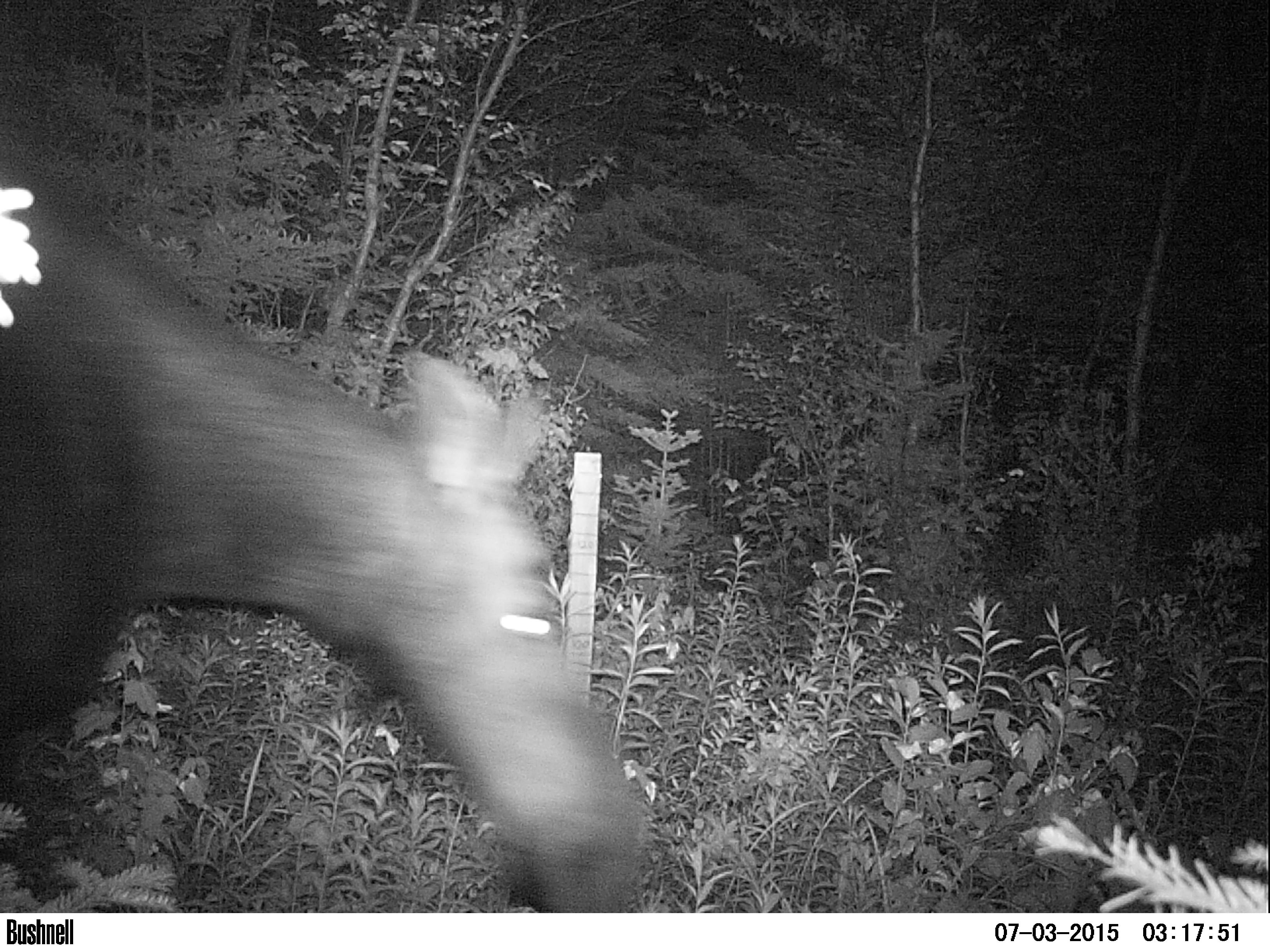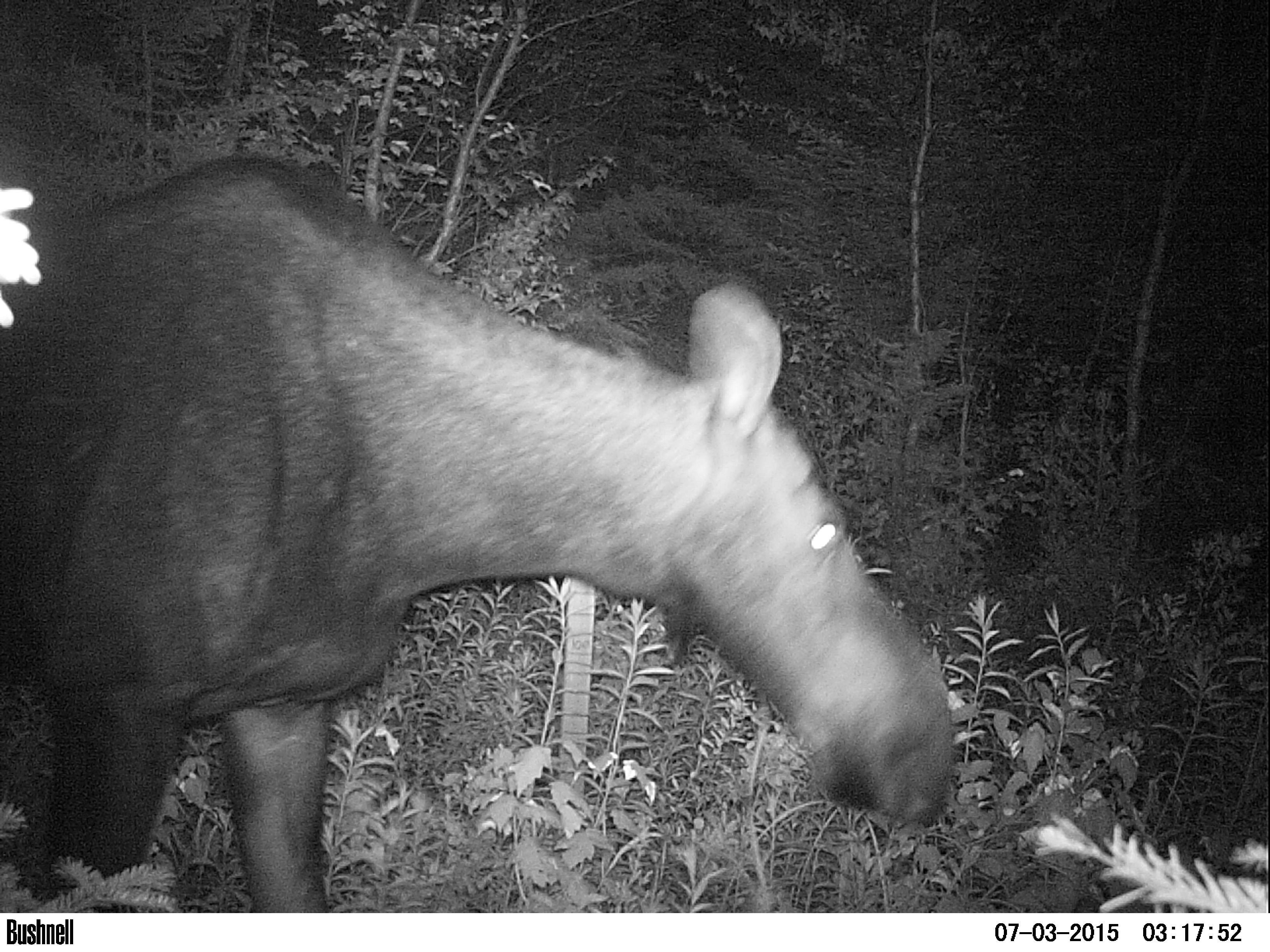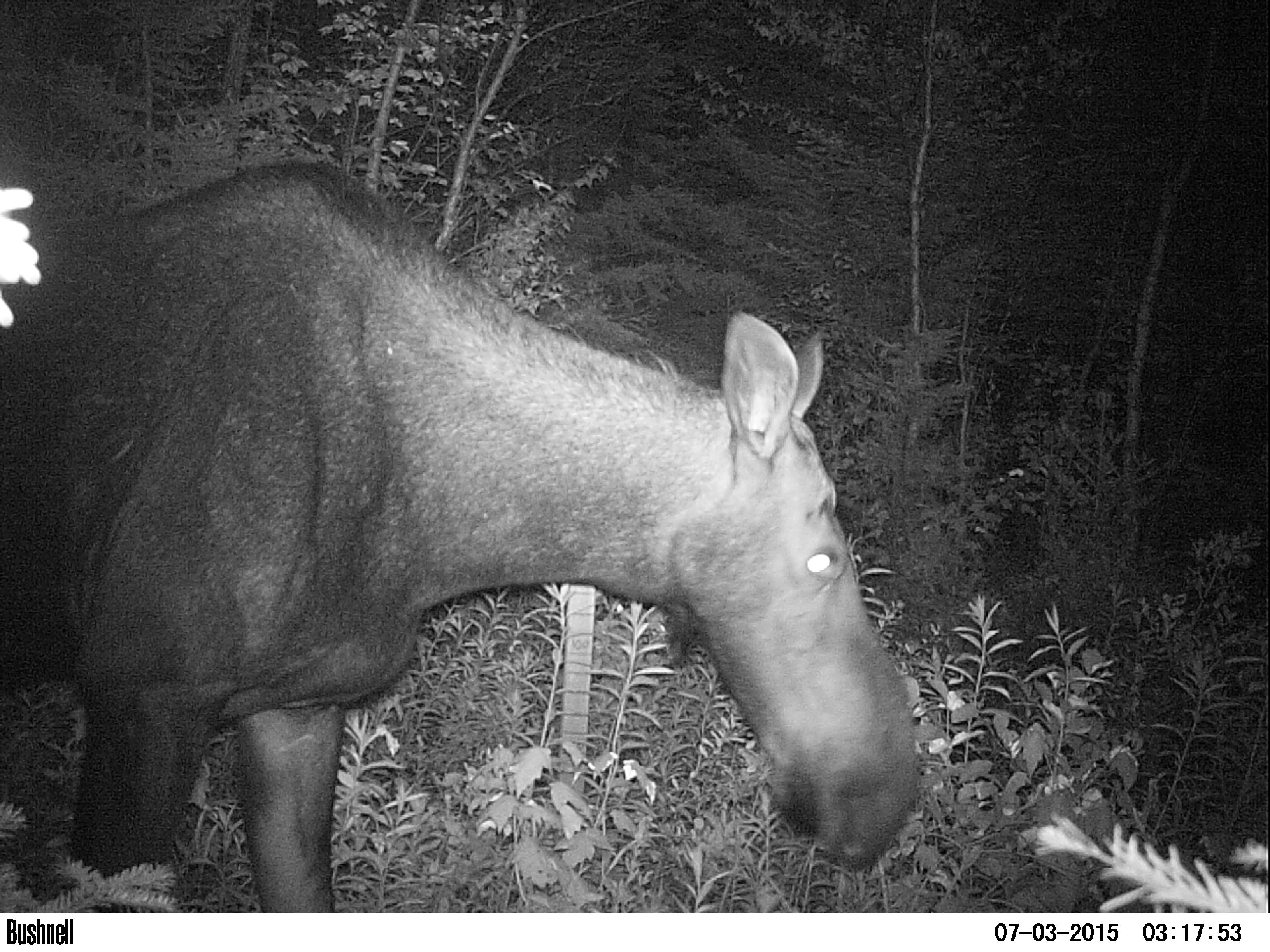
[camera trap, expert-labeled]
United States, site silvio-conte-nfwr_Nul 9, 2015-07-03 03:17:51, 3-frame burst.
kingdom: Animalia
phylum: Chordata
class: Mammalia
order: Artiodactyla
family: Cervidae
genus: Alces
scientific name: Alces alces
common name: moose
Moose (Alces alces).